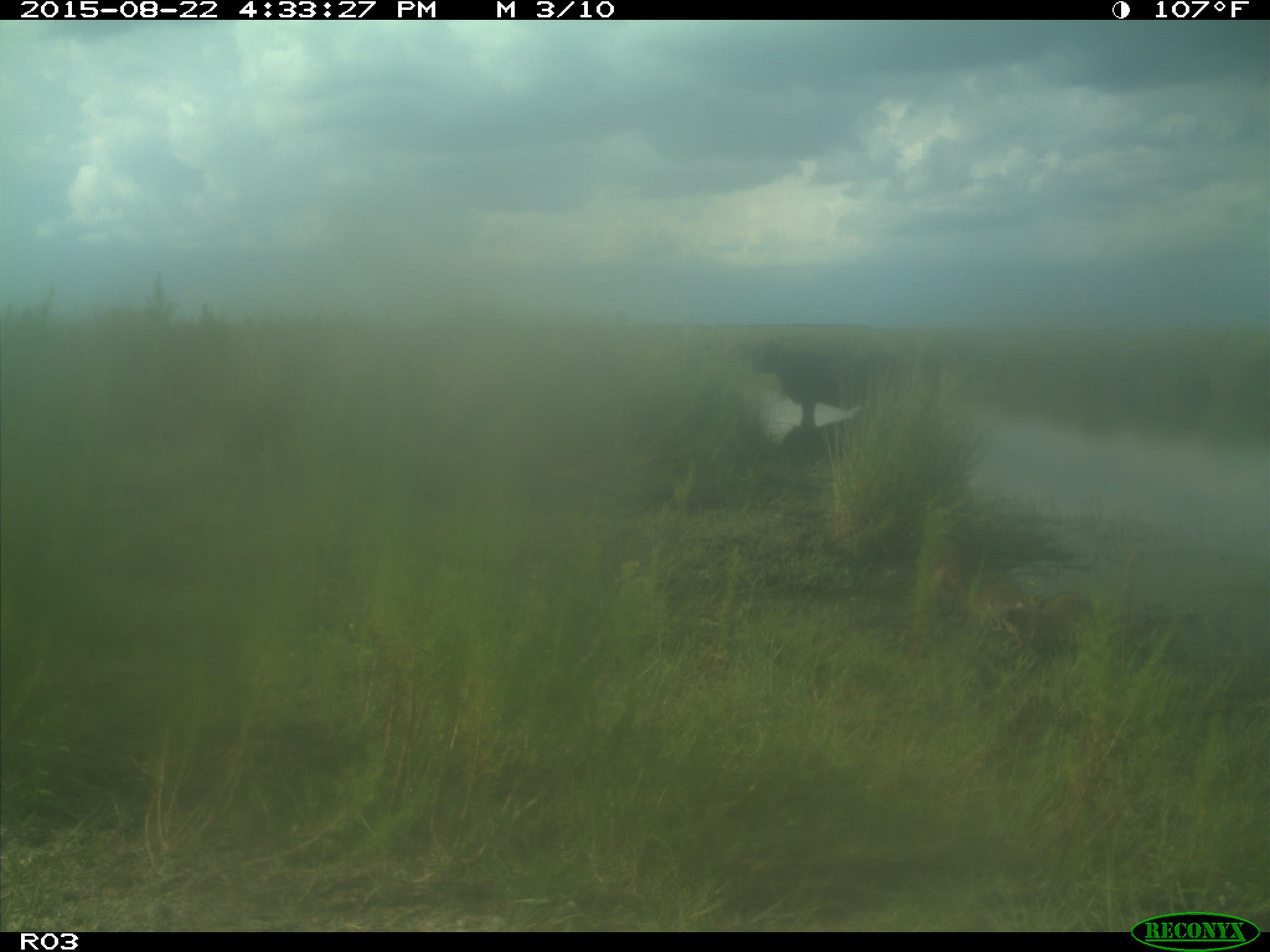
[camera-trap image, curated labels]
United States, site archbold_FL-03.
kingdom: Animalia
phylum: Chordata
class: Mammalia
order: Artiodactyla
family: Bovidae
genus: Bos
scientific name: Bos taurus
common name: domestic cow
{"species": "Bos taurus (domestic cow)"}